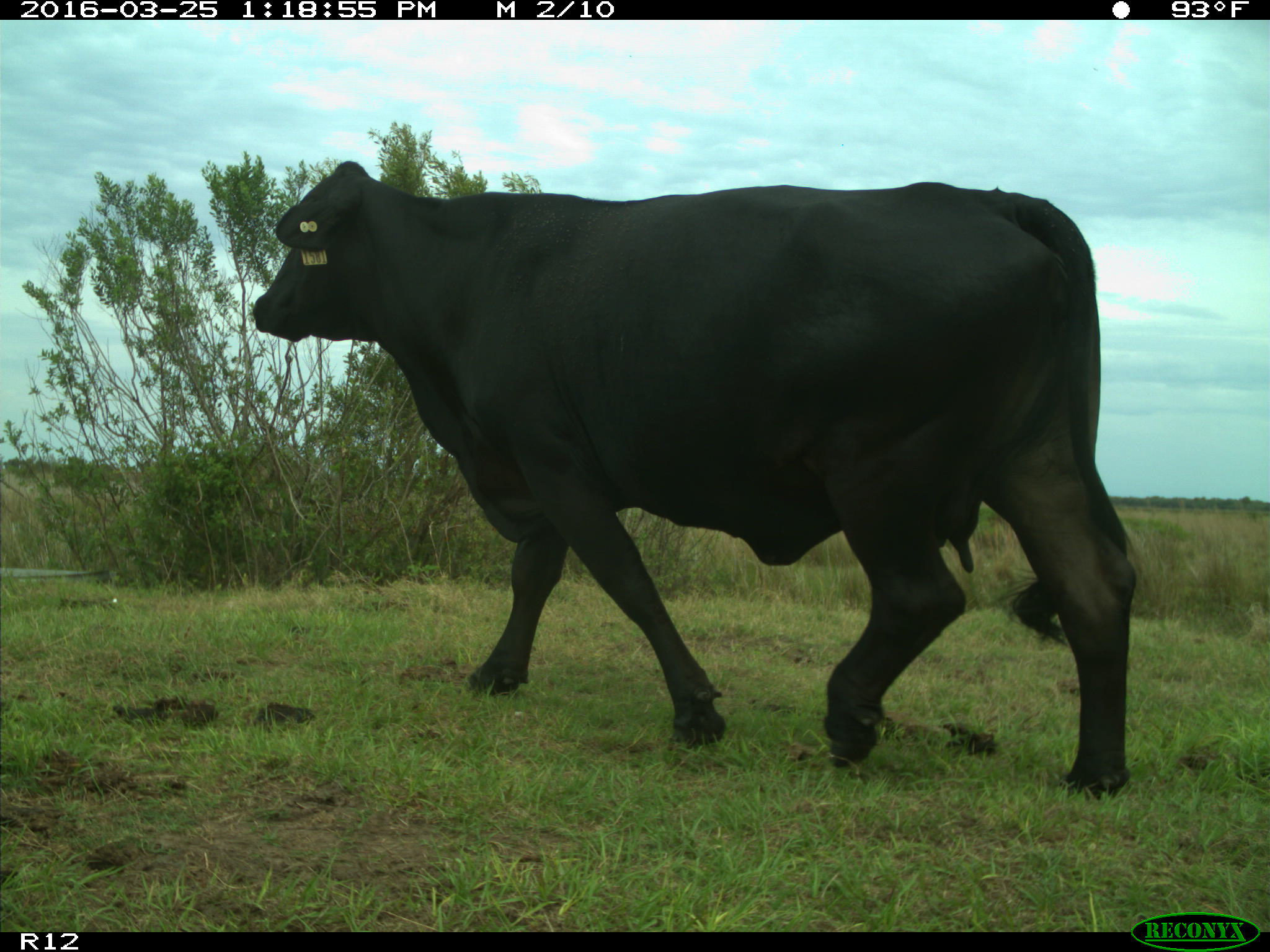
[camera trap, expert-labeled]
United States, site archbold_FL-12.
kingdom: Animalia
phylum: Chordata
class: Mammalia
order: Artiodactyla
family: Bovidae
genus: Bos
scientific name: Bos taurus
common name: domestic cow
Bos taurus (domestic cow).